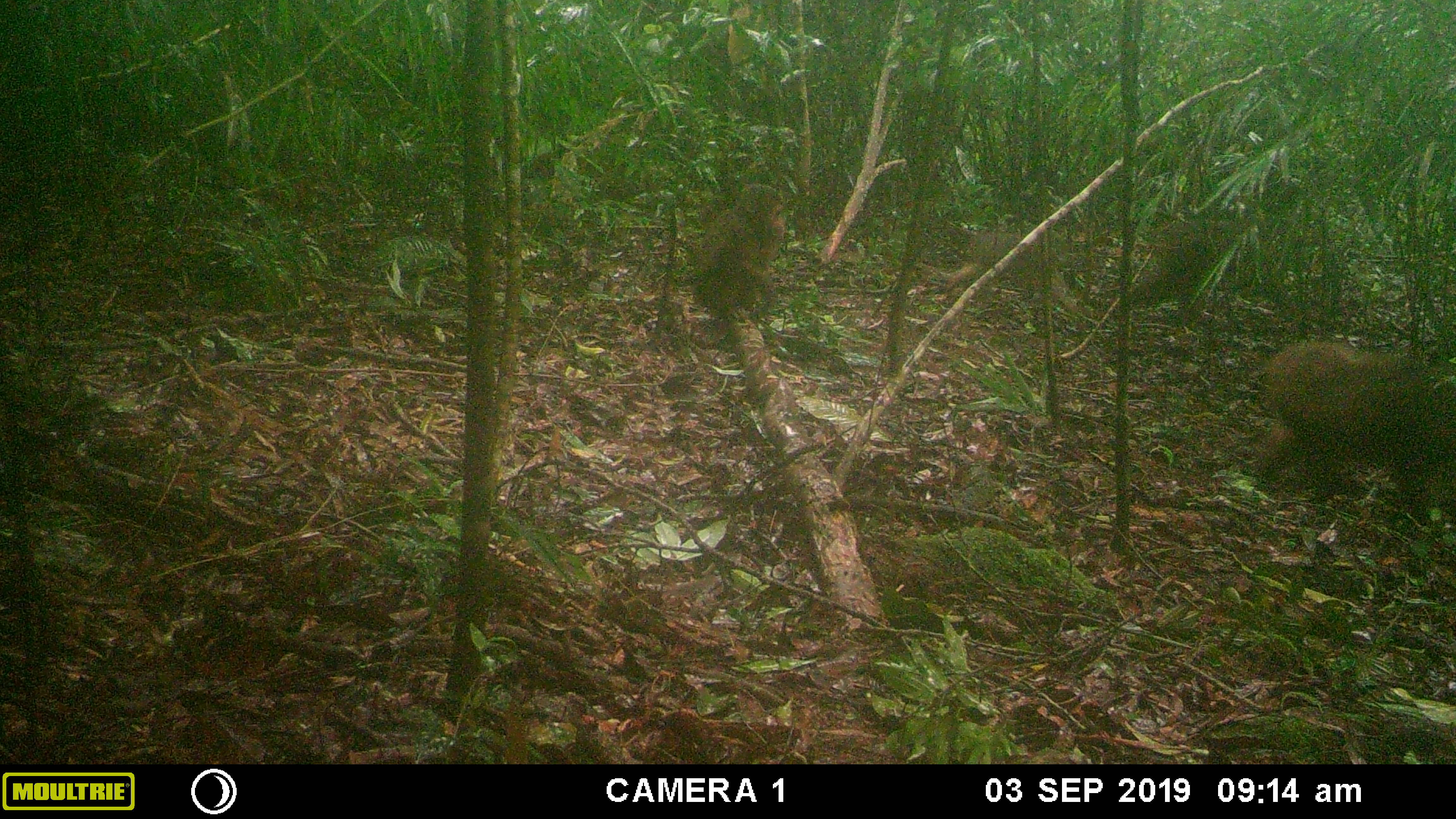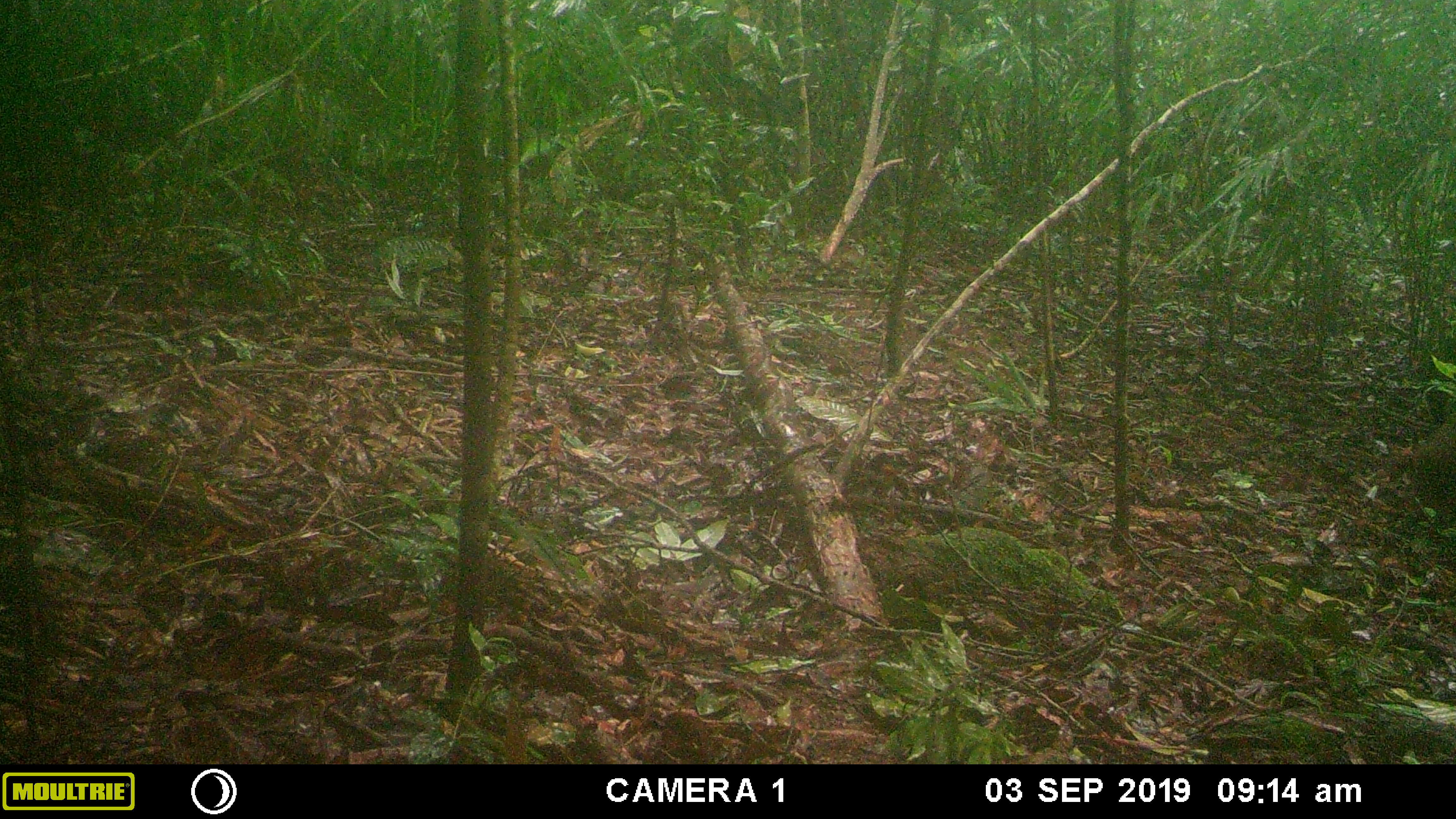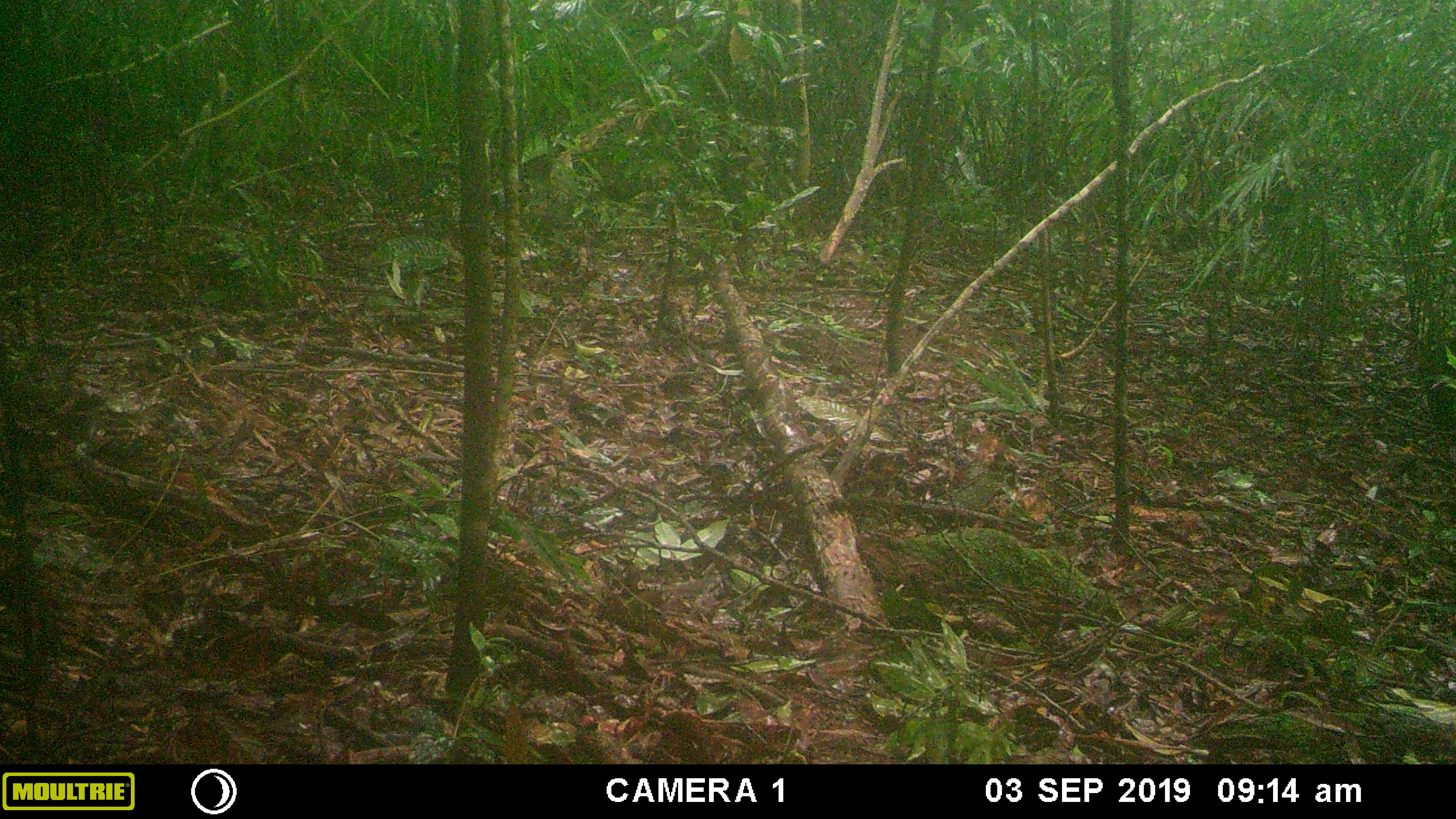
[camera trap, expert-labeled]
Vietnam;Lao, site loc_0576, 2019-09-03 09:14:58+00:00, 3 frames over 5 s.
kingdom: Animalia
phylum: Chordata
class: Mammalia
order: Primates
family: Cercopithecidae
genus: Macaca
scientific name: Macaca arctoides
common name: stump-tailed macaque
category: stump tailed macaque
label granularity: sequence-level